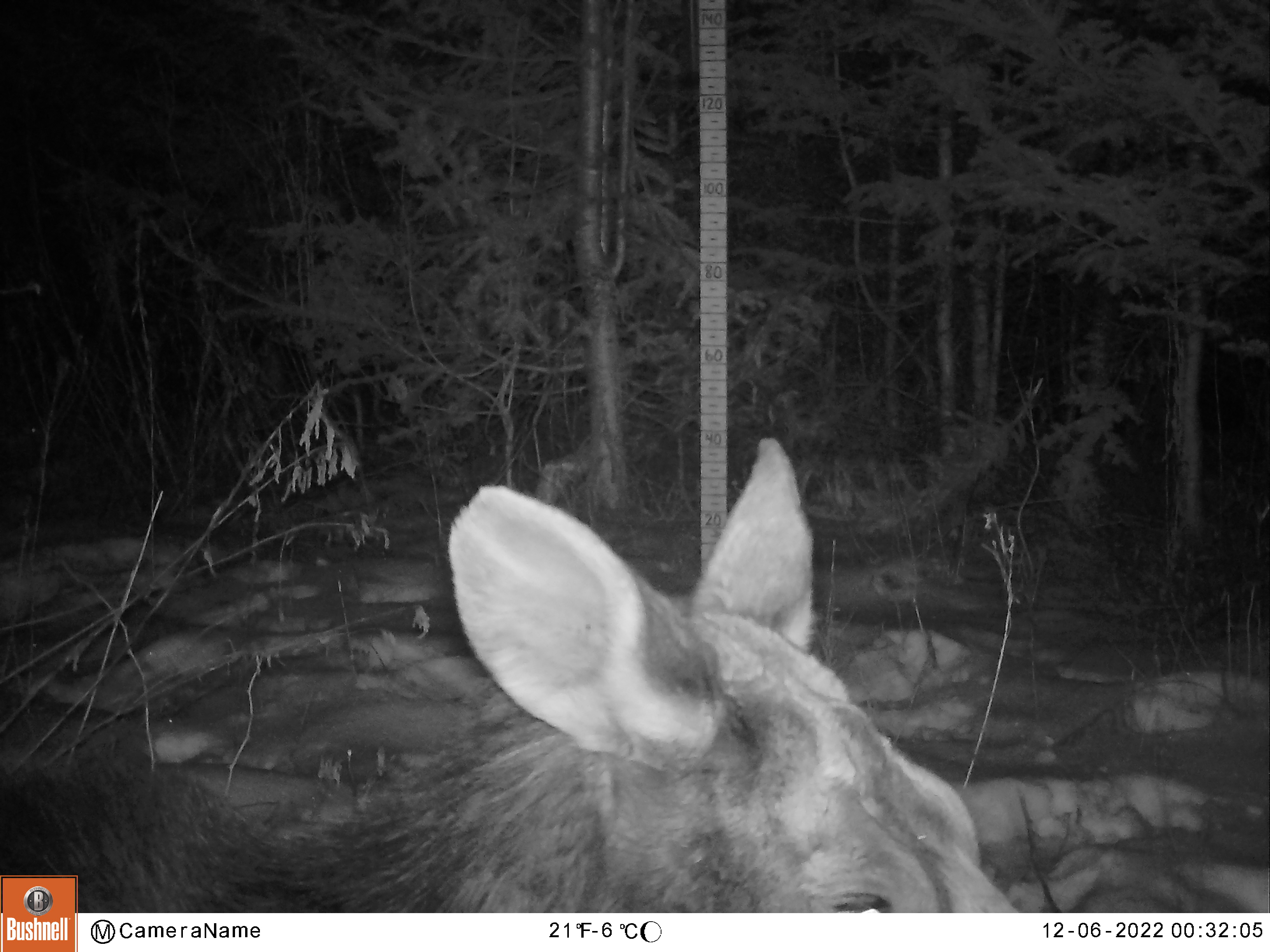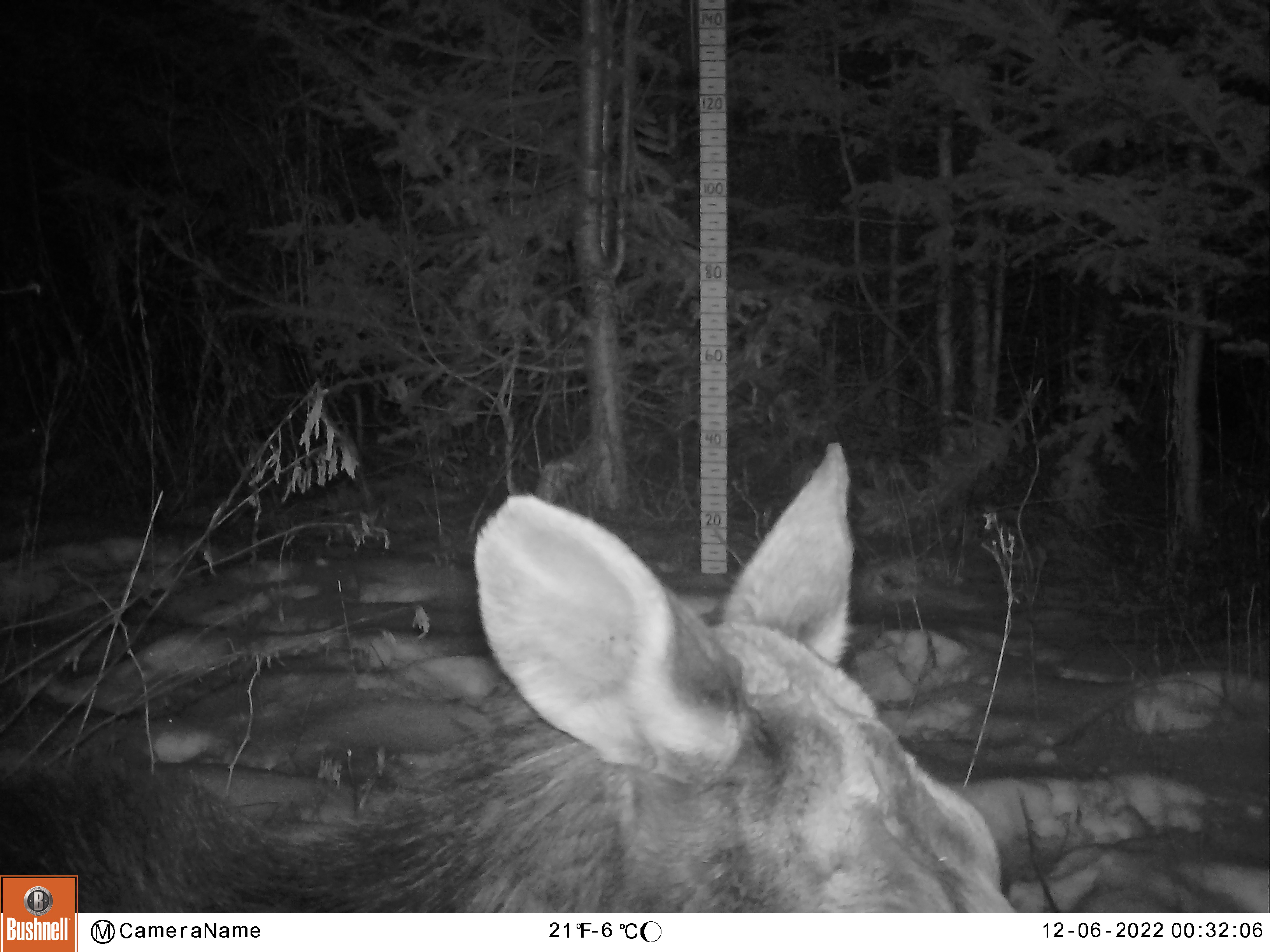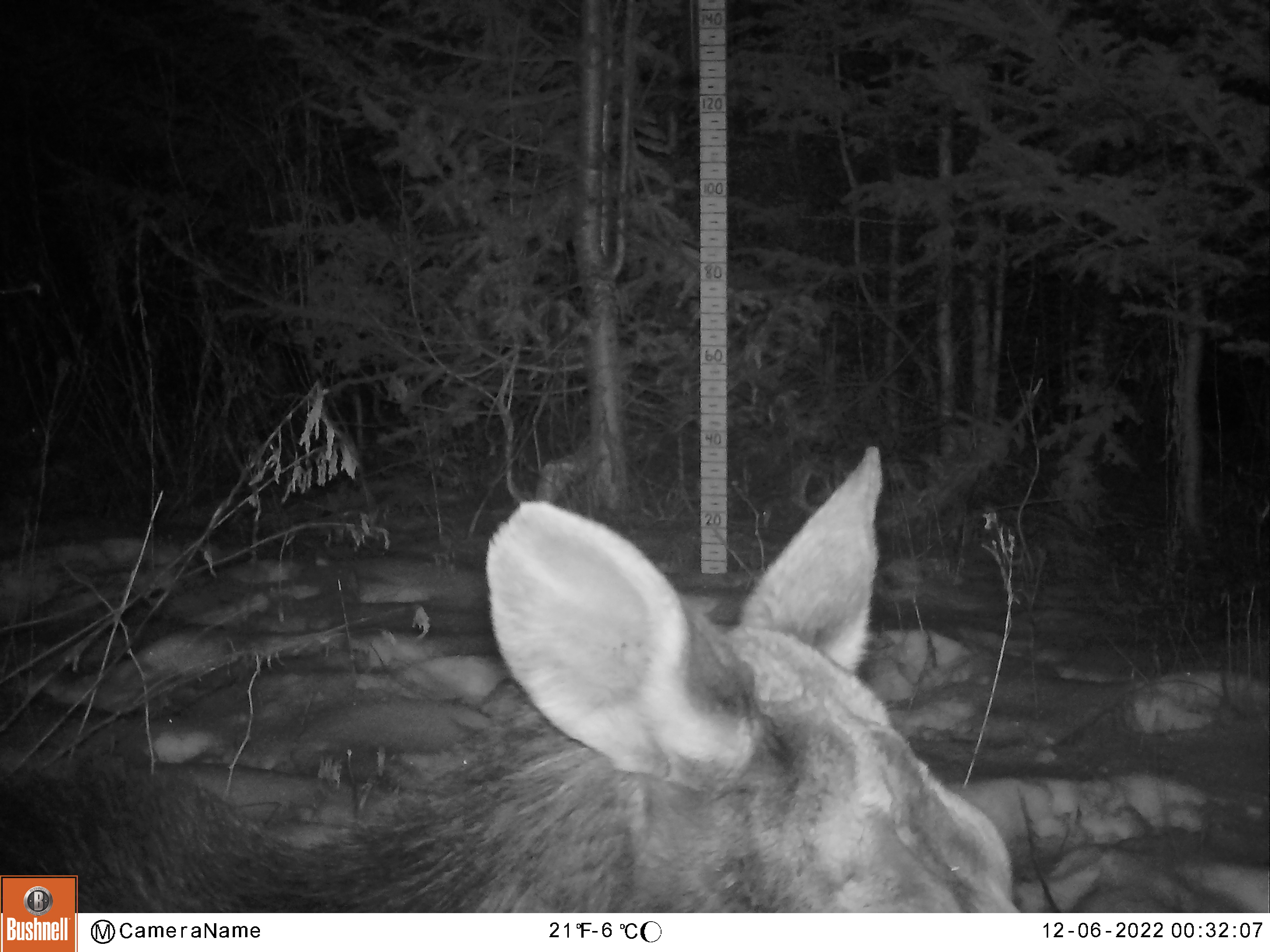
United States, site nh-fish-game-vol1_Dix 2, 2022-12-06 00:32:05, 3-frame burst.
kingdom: Animalia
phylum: Chordata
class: Mammalia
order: Artiodactyla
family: Cervidae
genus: Alces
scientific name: Alces alces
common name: moose